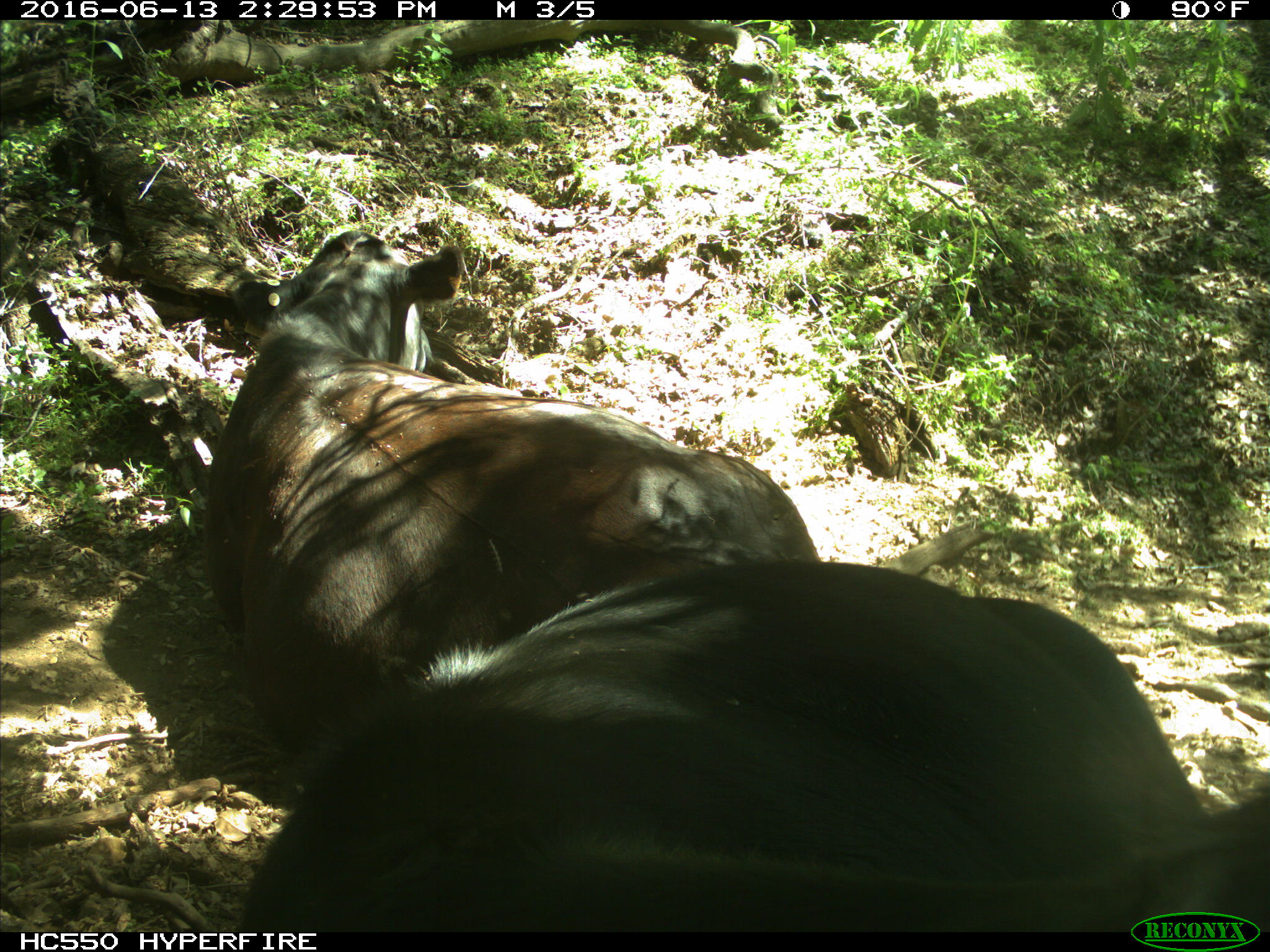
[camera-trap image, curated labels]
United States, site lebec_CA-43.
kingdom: Animalia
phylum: Chordata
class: Mammalia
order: Artiodactyla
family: Bovidae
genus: Bos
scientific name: Bos taurus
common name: domestic cow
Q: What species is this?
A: Bos taurus (domestic cow).